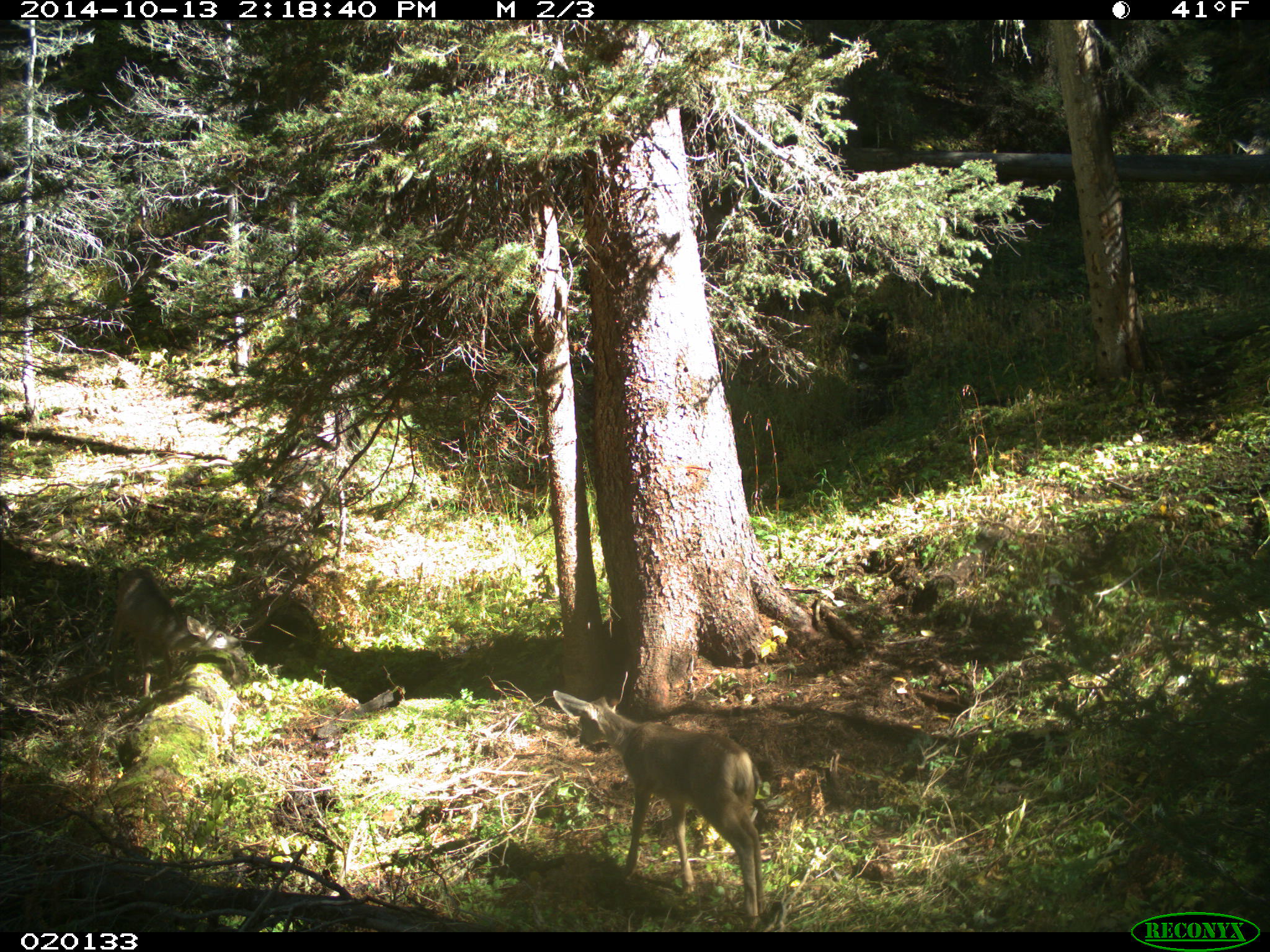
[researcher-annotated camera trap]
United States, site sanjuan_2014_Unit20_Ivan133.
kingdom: Animalia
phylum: Chordata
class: Mammalia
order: Artiodactyla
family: Cervidae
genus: Odocoileus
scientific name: Odocoileus hemionus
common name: mule deer